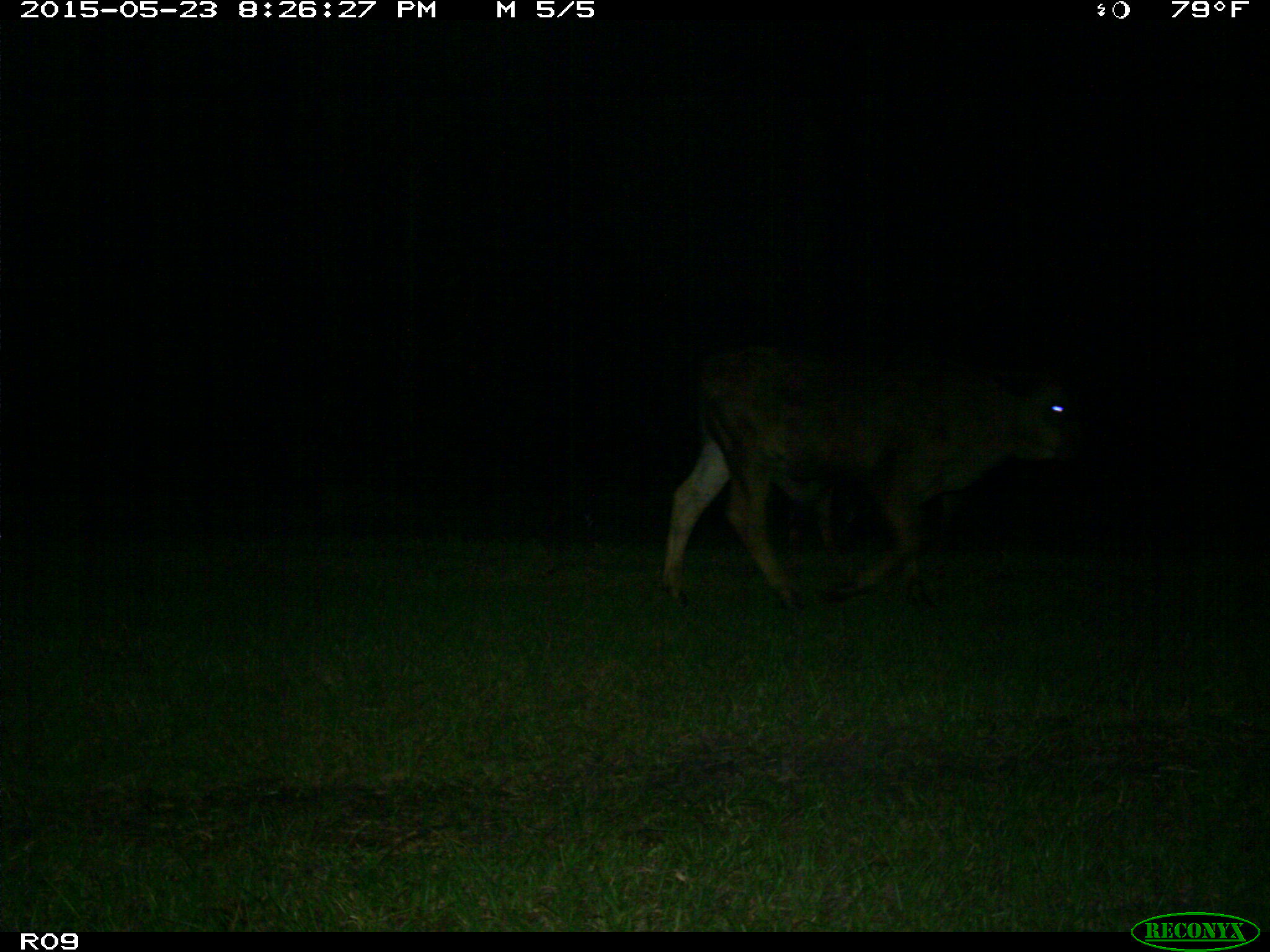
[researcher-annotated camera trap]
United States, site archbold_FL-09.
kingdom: Animalia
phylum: Chordata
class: Mammalia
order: Artiodactyla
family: Bovidae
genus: Bos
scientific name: Bos taurus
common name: domestic cow